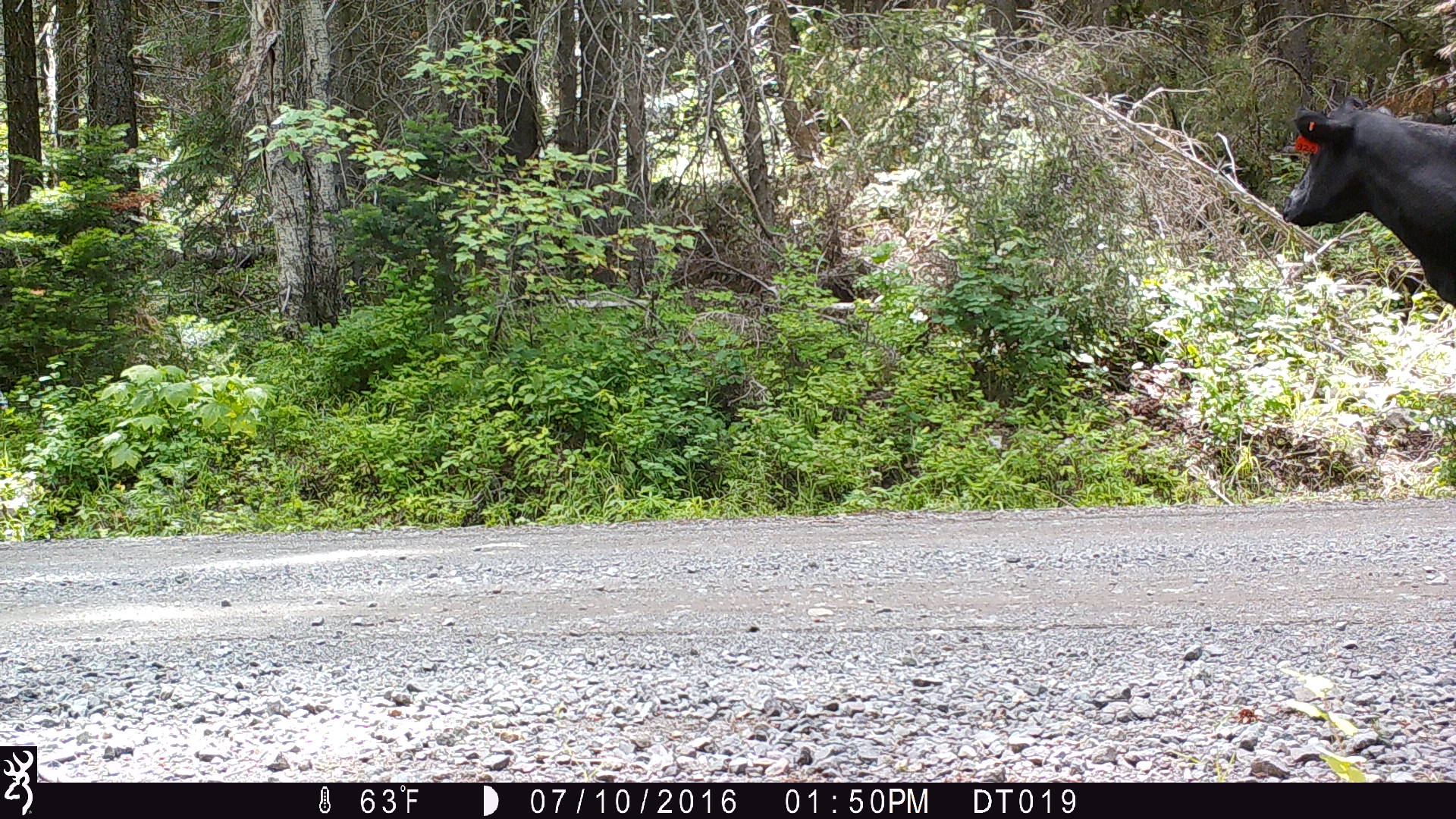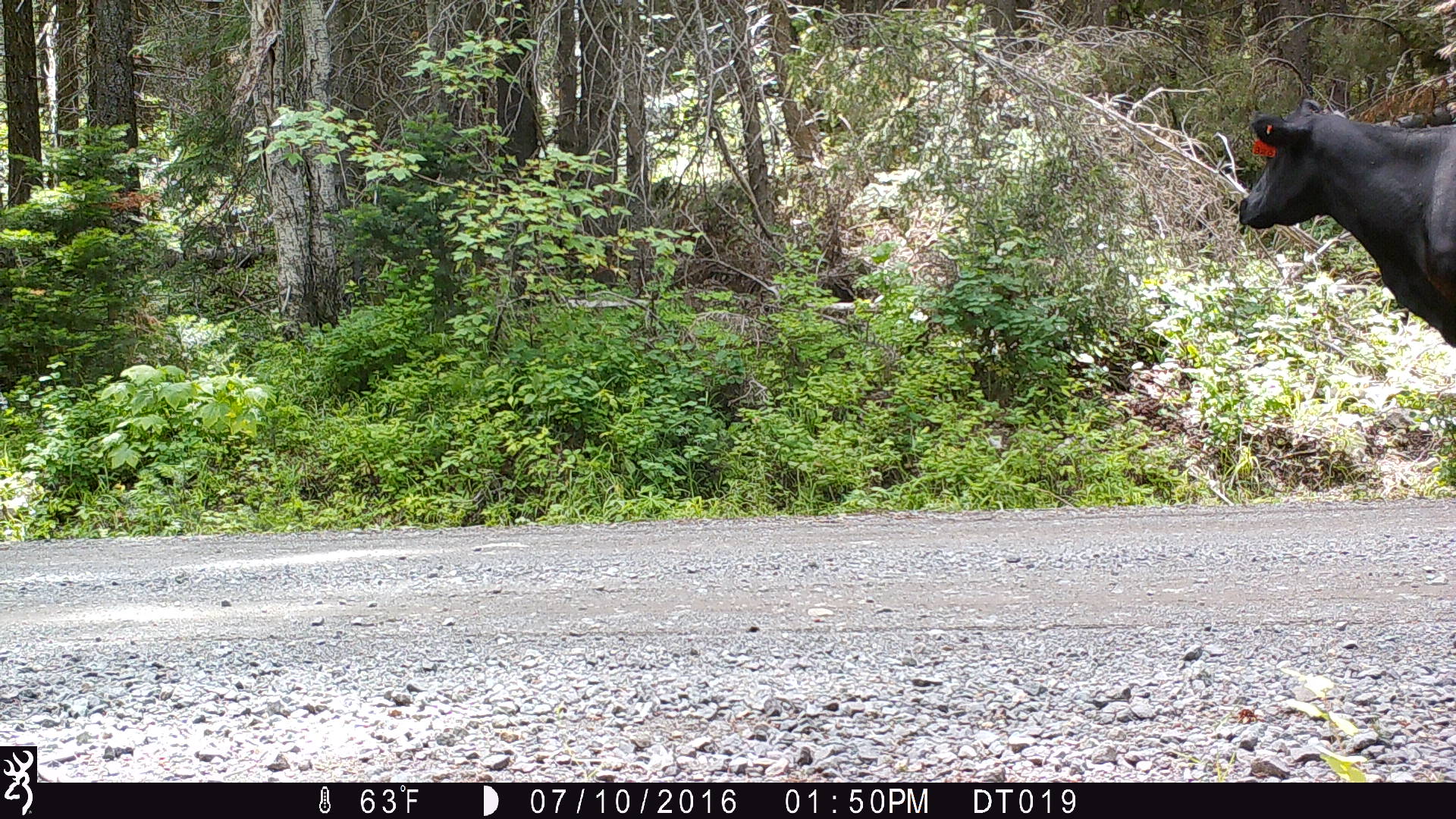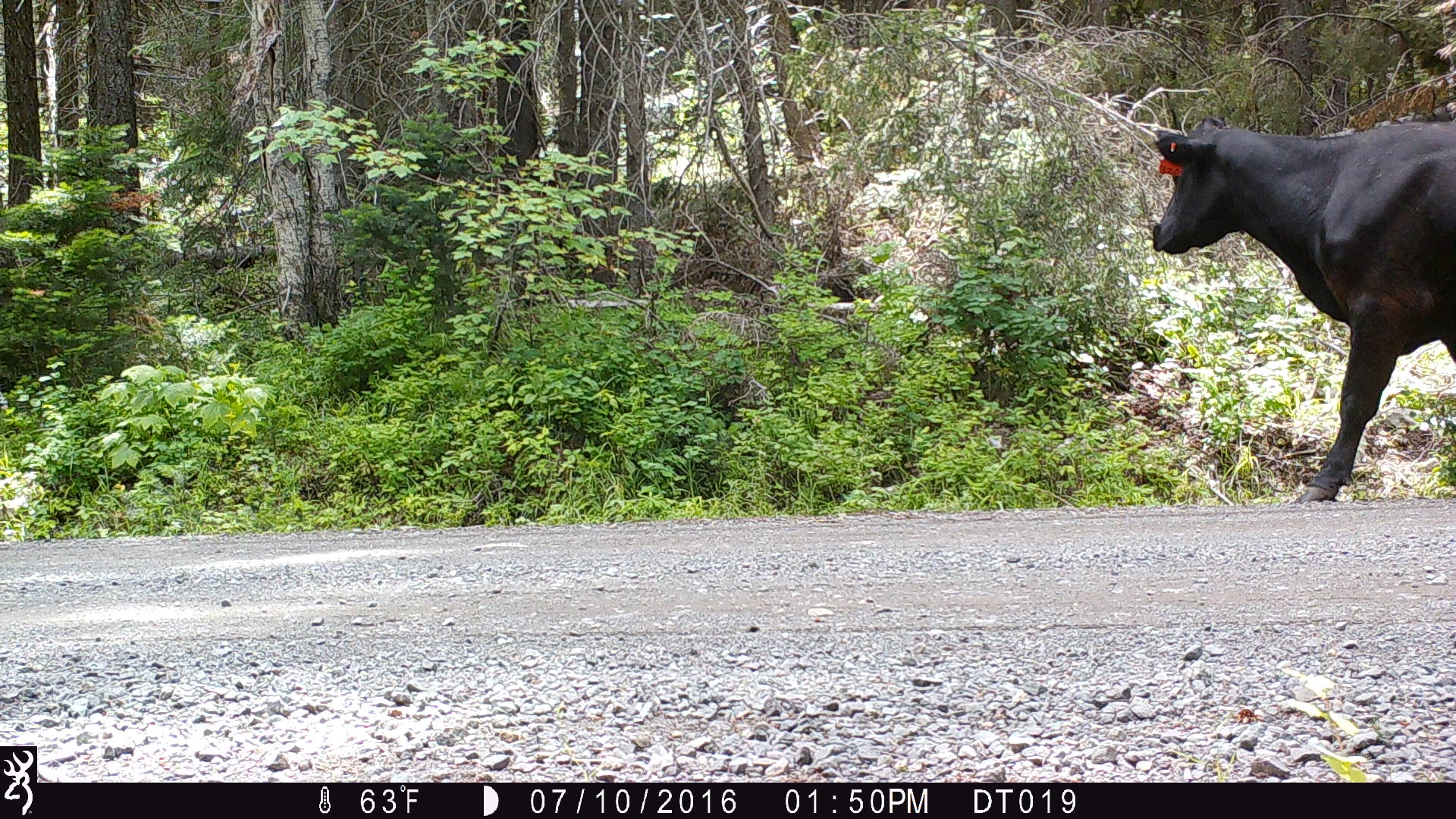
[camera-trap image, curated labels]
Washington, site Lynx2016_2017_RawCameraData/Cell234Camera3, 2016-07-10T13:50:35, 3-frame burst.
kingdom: Animalia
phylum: Chordata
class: Mammalia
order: Artiodactyla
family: Bovidae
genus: Bos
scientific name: Bos taurus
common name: domestic cattle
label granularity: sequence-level